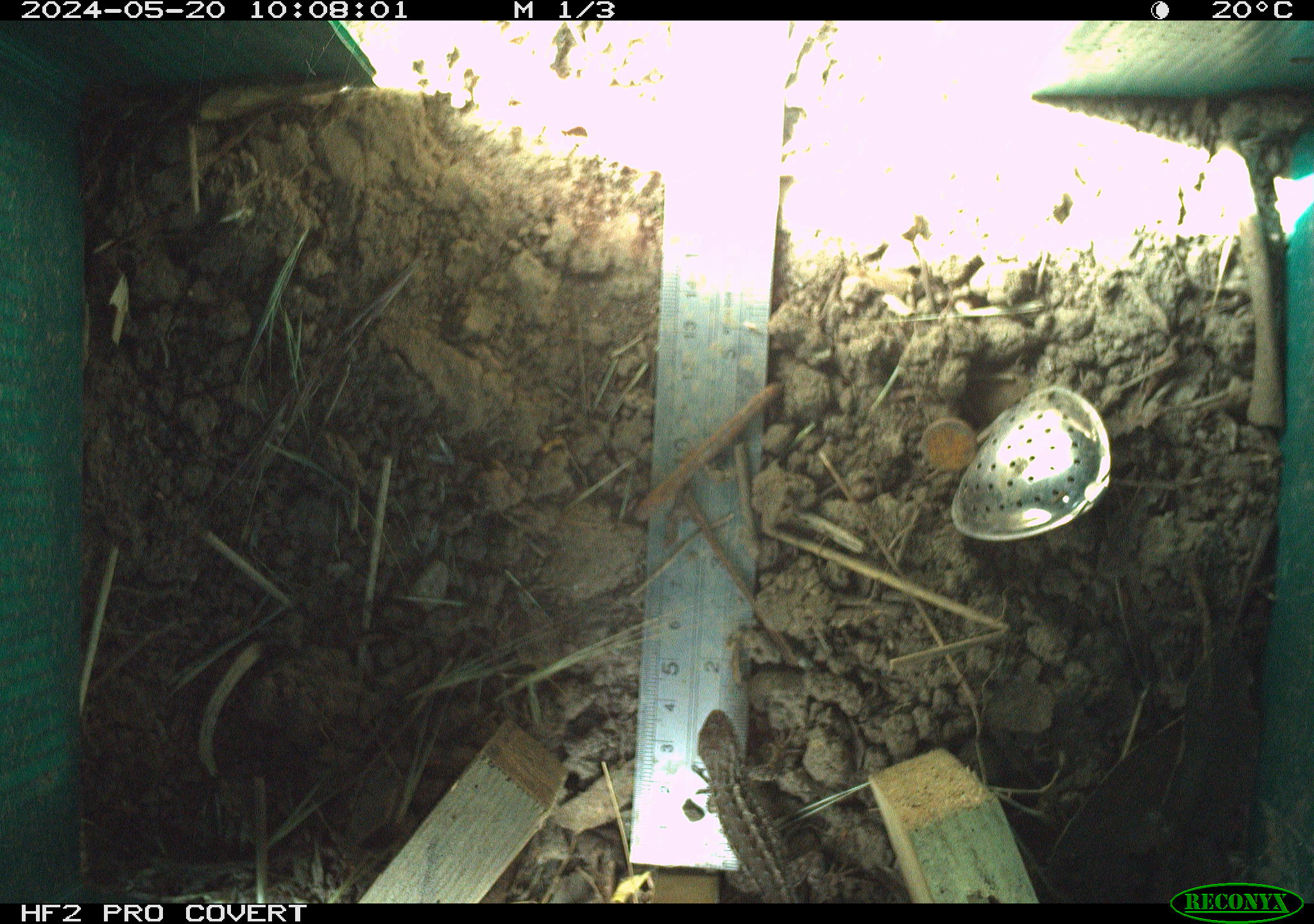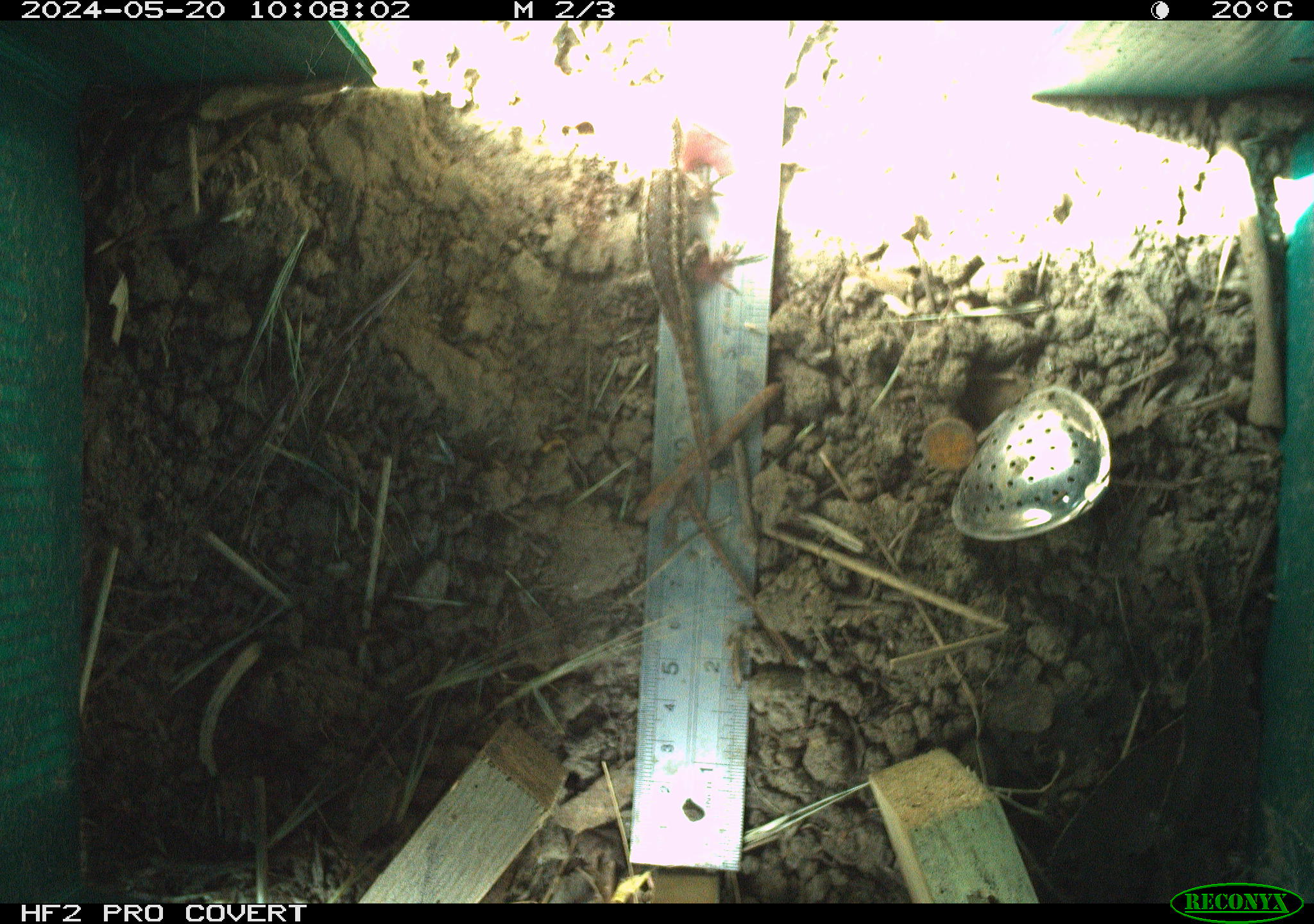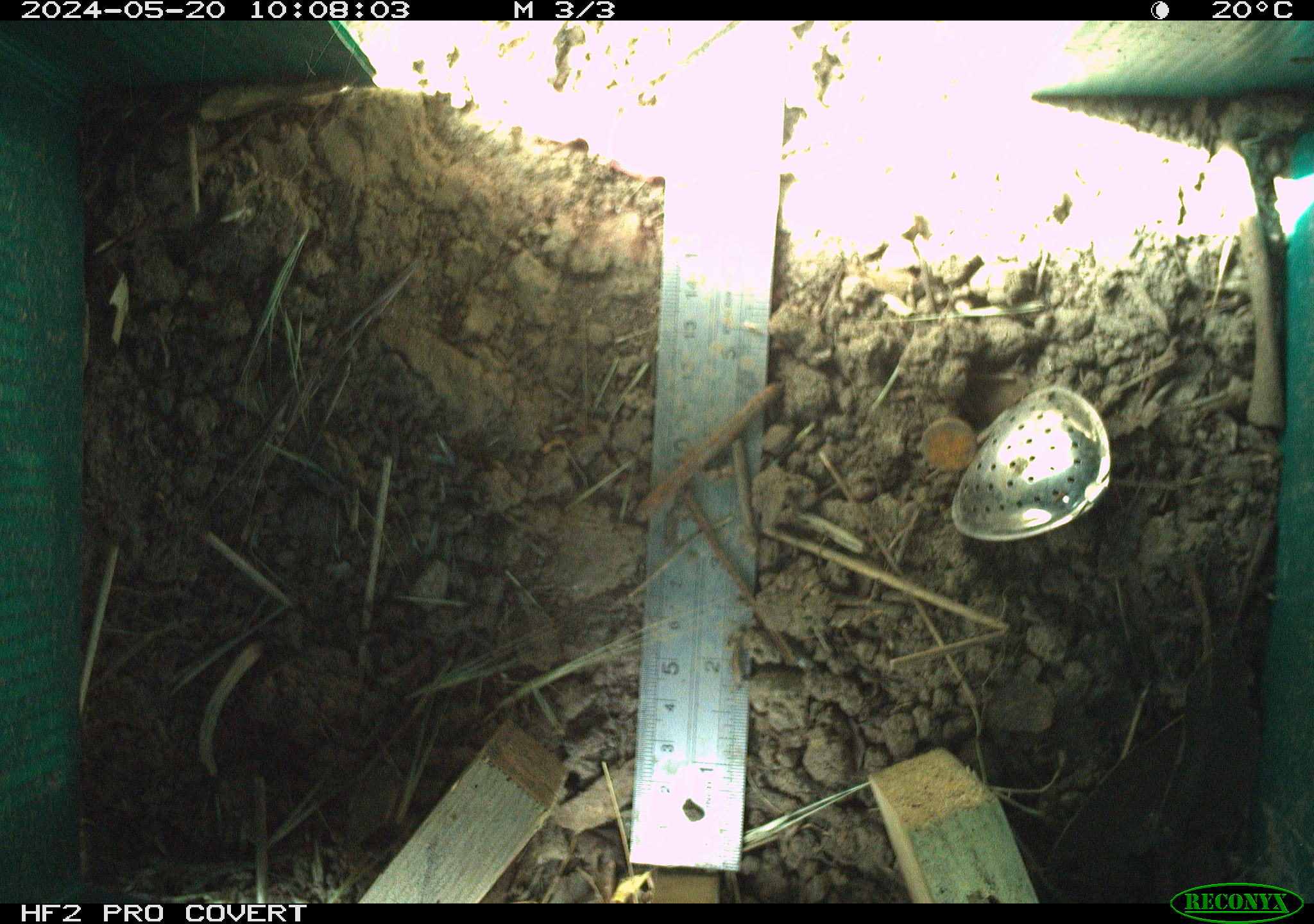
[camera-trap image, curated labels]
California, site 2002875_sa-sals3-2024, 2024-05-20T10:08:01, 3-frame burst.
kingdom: Animalia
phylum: Chordata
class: Reptilia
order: Squamata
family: Phrynosomatidae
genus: Sceloporus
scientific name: Sceloporus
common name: spiny lizards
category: sceloporus species